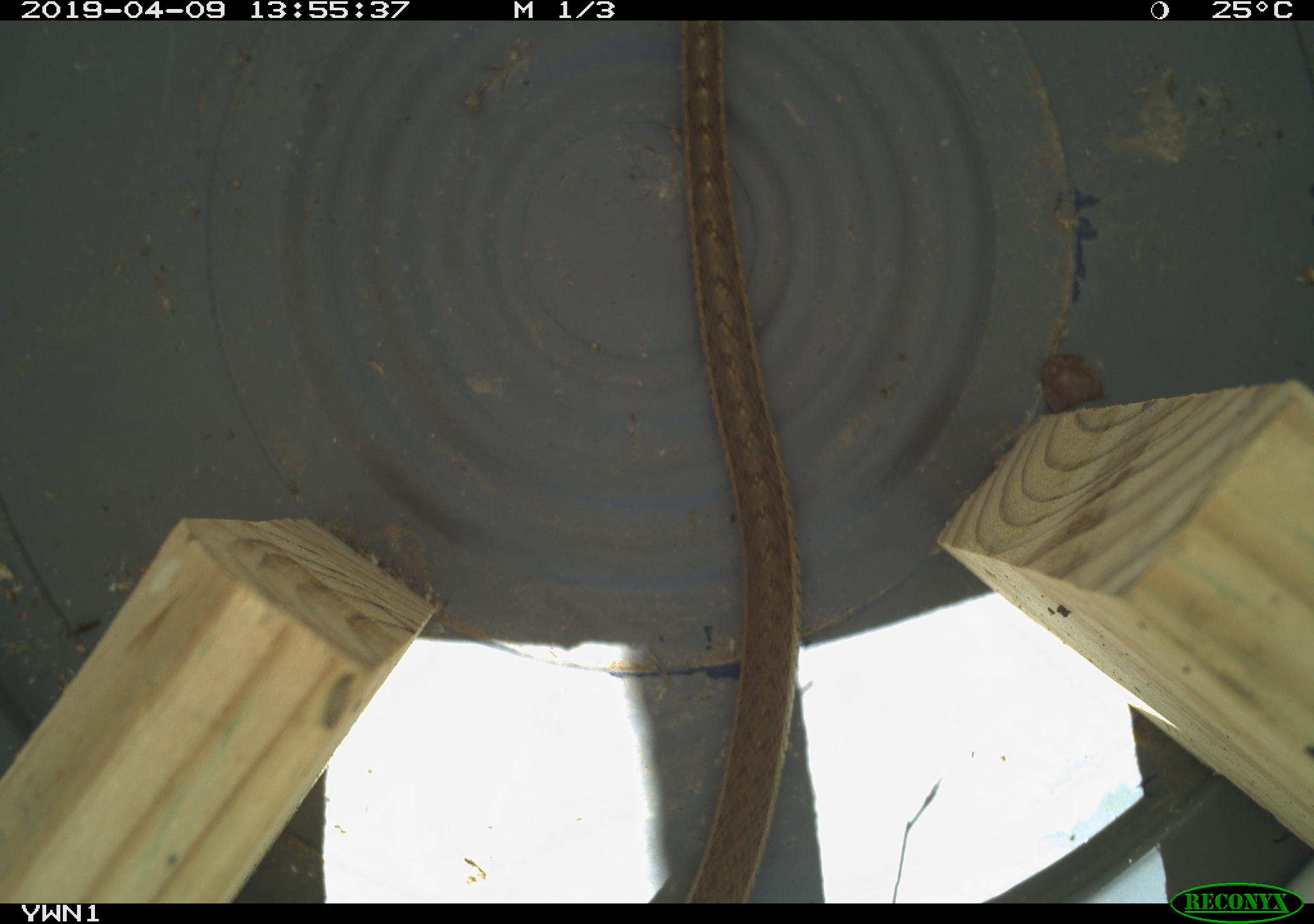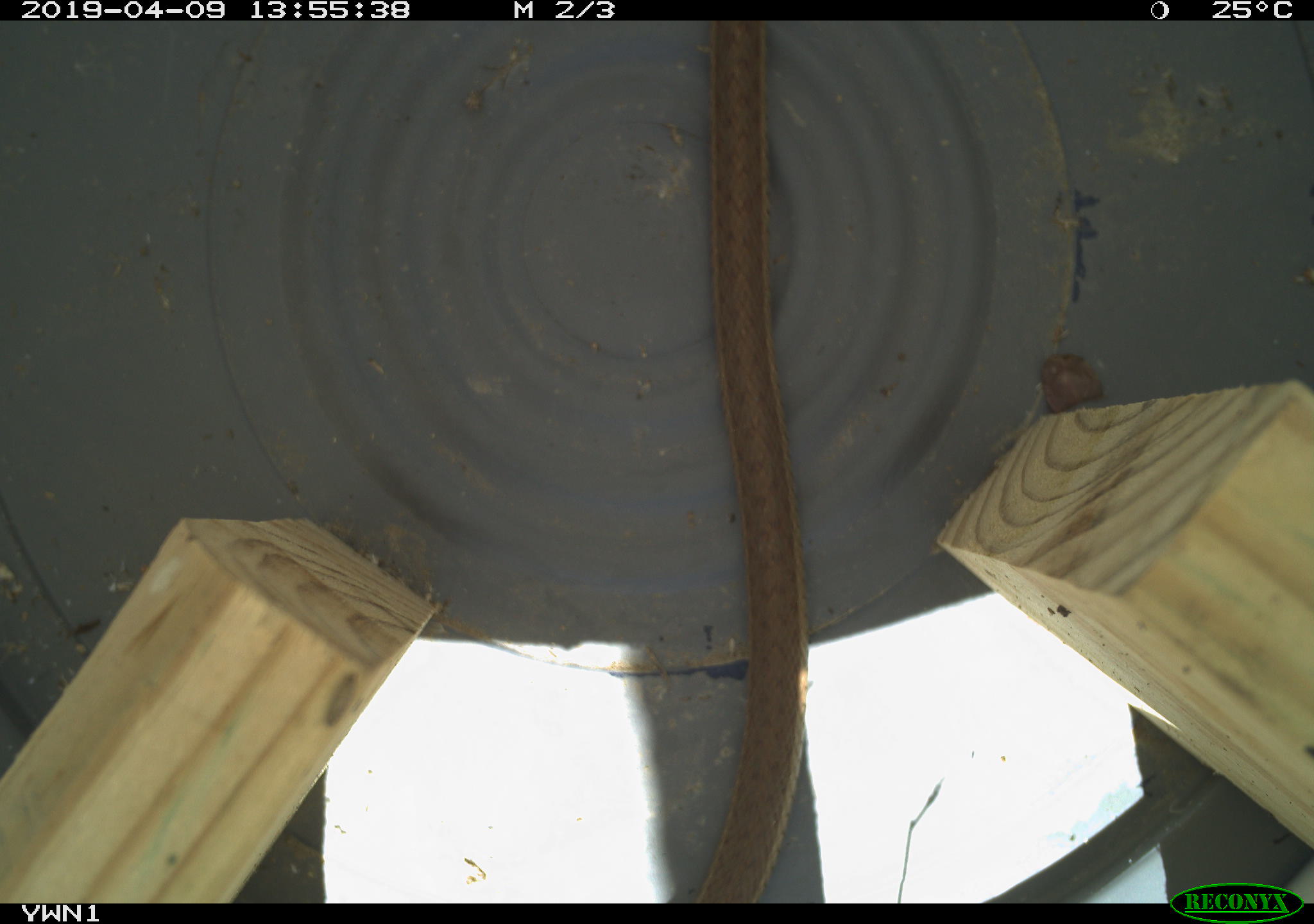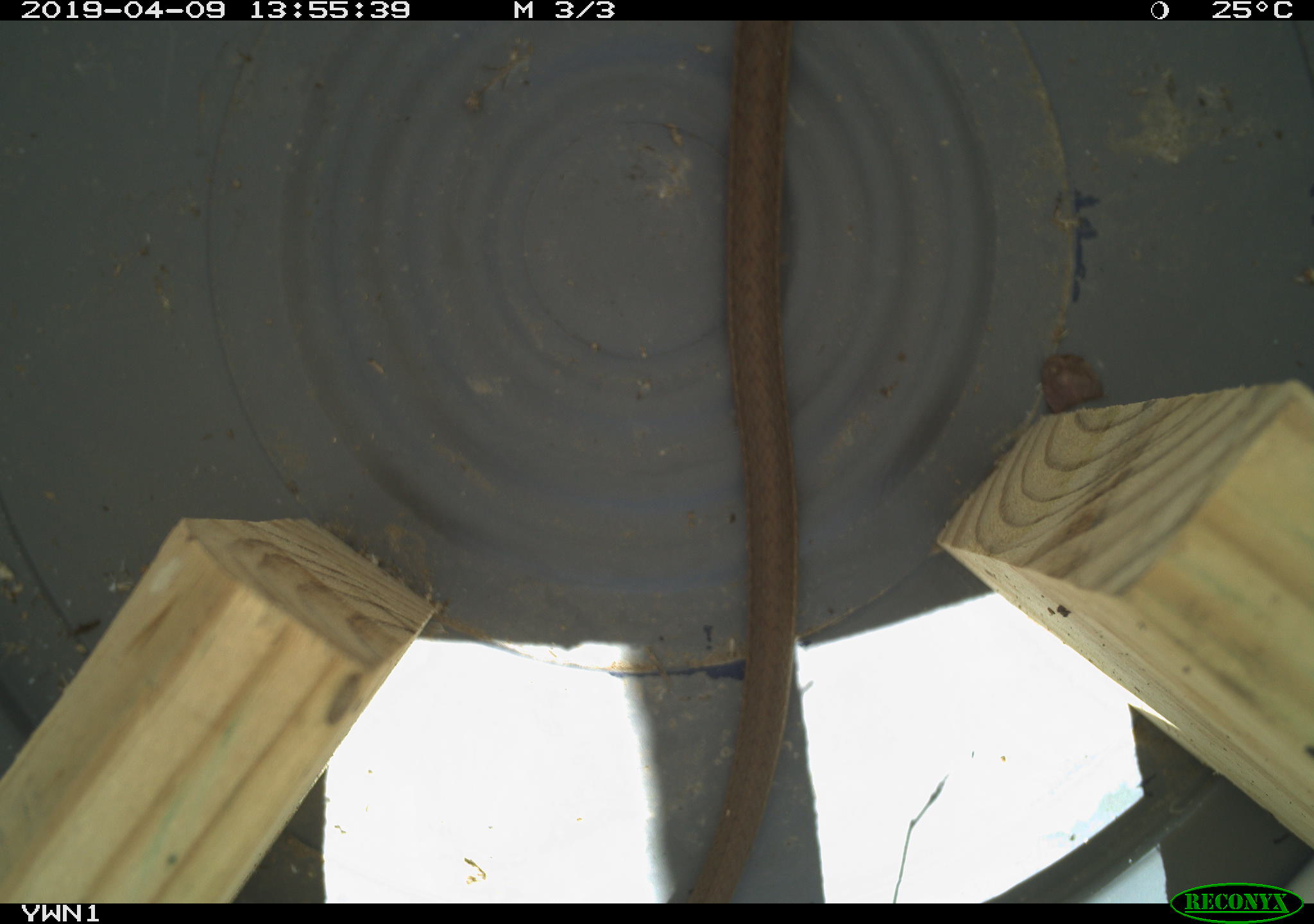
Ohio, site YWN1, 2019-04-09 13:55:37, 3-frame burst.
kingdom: Animalia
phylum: Chordata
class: Reptilia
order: Squamata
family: Colubridae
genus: Thamnophis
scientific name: Thamnophis sirtalis sirtalis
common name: eastern gartersnake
Eastern gartersnake (Thamnophis sirtalis sirtalis).